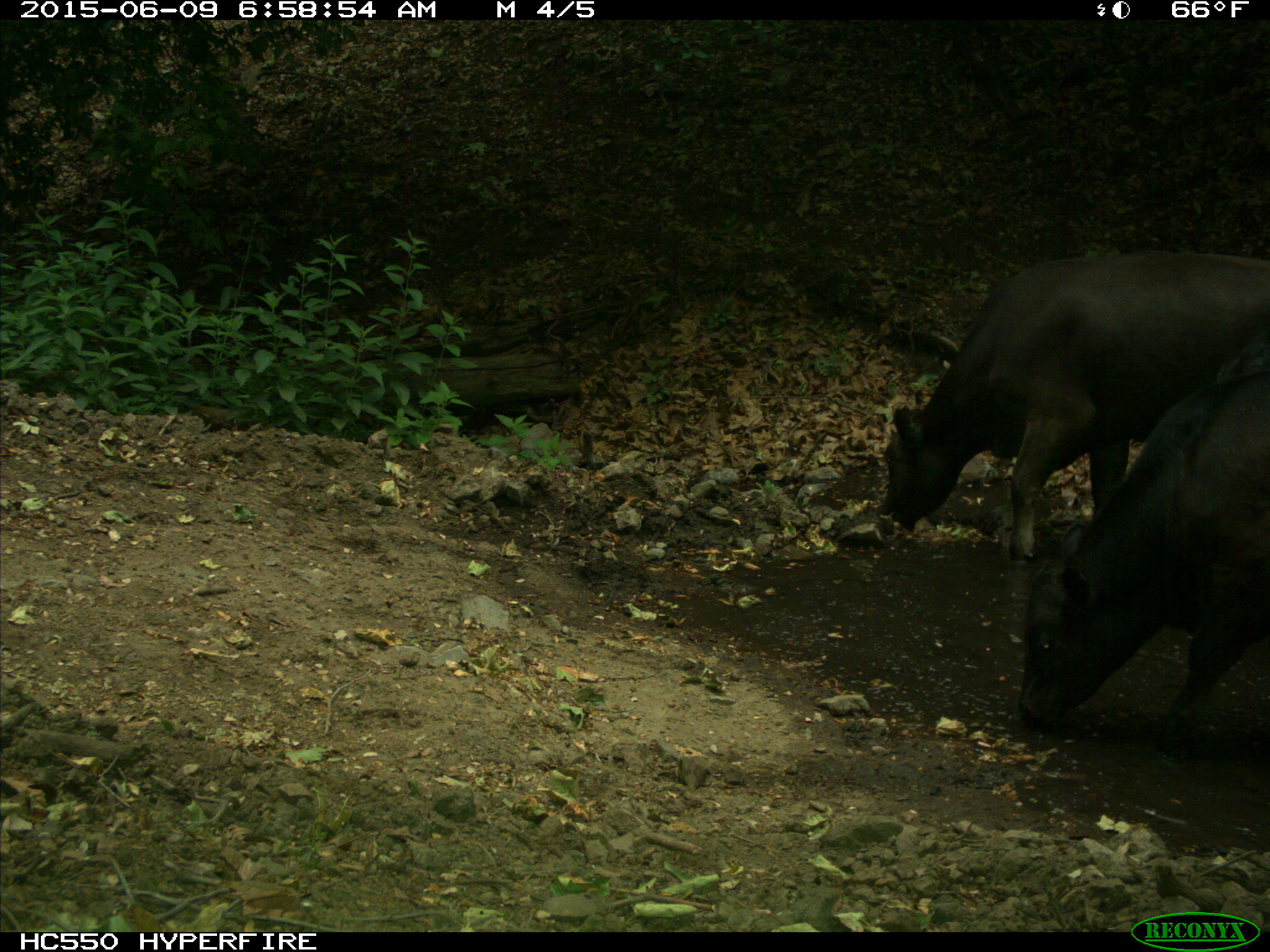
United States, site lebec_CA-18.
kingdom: Animalia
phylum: Chordata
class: Mammalia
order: Artiodactyla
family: Bovidae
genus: Bos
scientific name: Bos taurus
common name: domestic cow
Bos taurus (domestic cow).